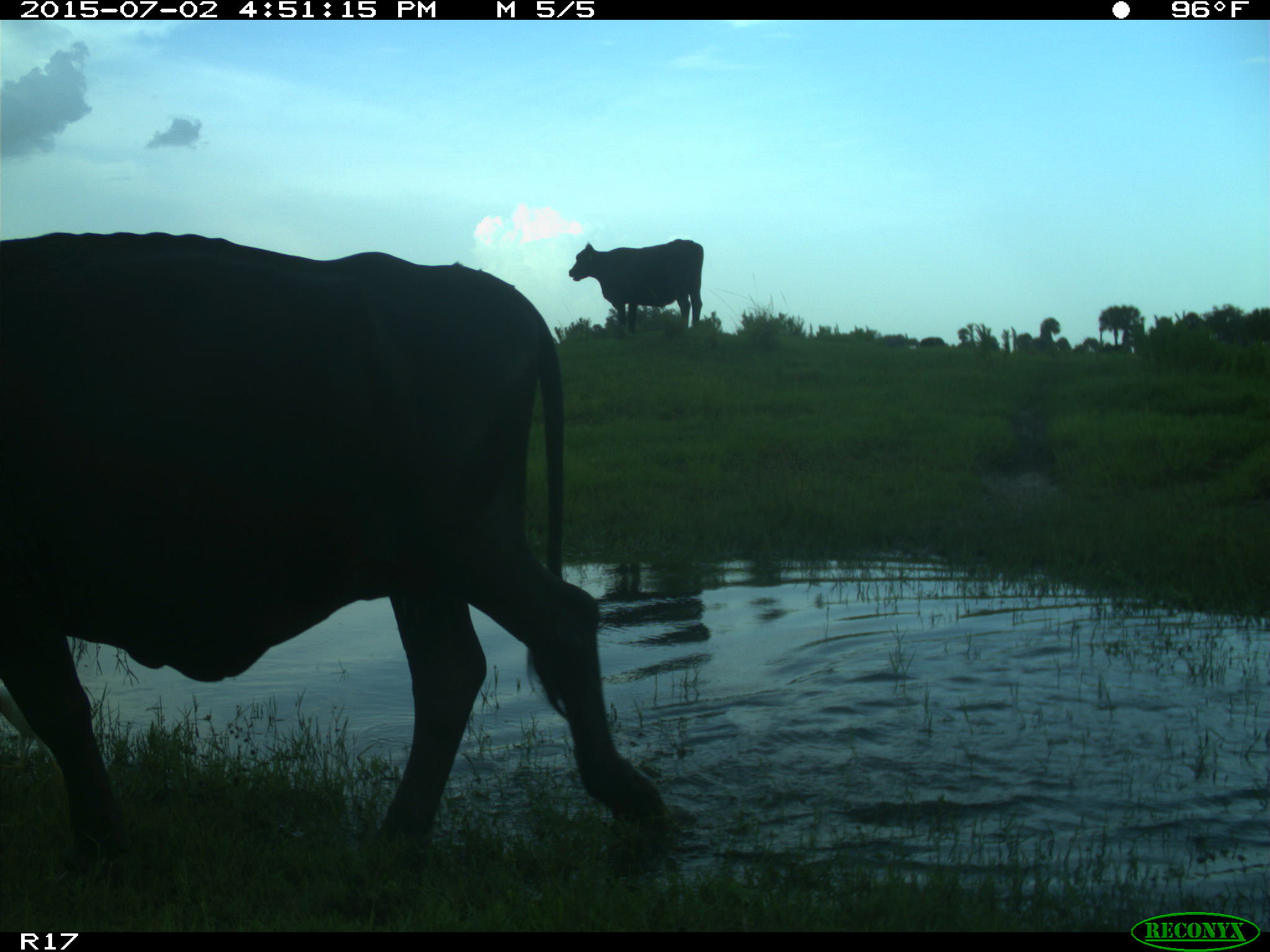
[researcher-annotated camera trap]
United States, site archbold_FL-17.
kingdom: Animalia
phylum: Chordata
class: Mammalia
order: Artiodactyla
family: Bovidae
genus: Bos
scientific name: Bos taurus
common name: domestic cow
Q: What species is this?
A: Bos taurus (domestic cow).